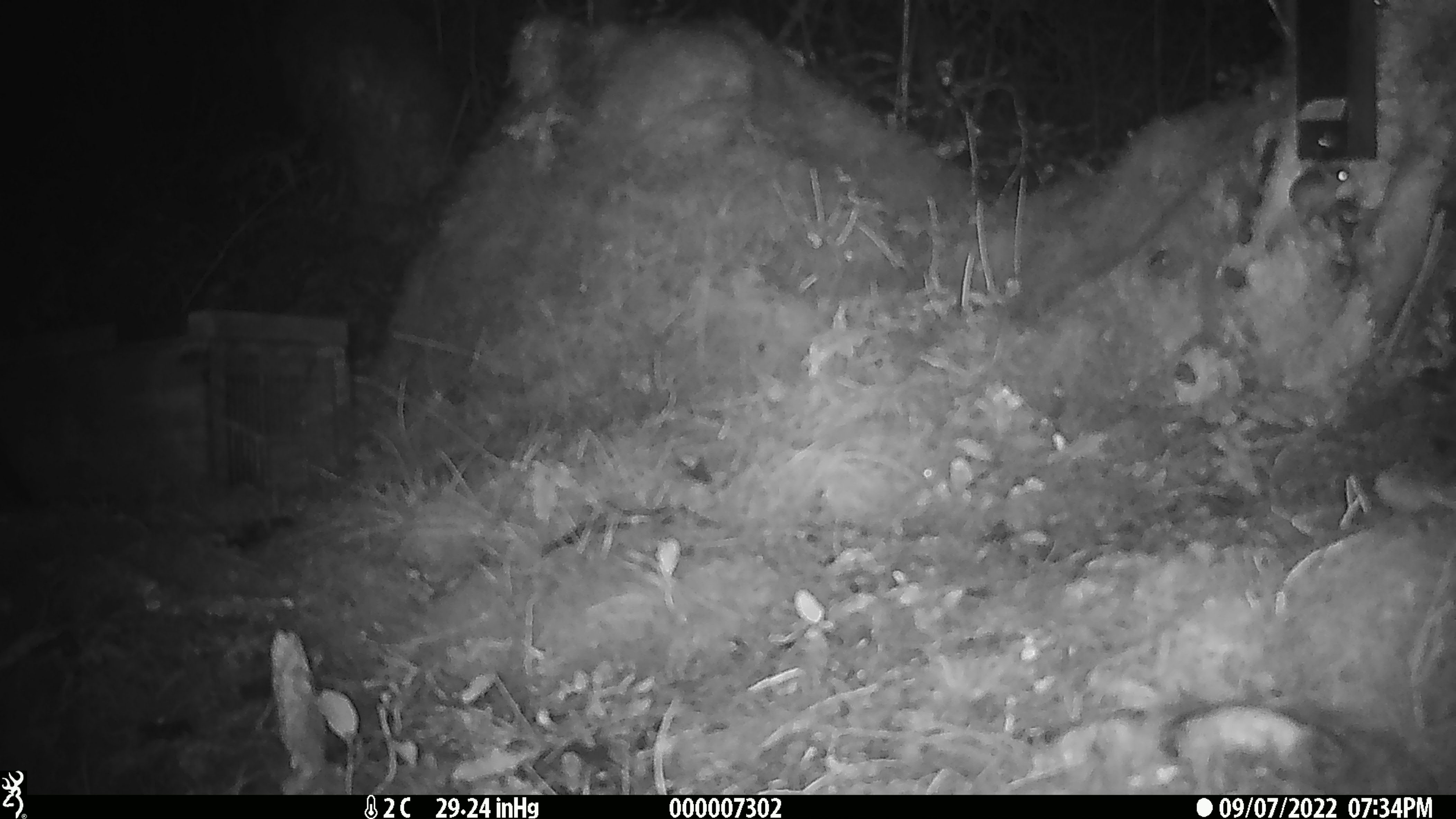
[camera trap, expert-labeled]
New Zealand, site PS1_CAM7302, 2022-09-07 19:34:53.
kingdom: Animalia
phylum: Chordata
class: Mammalia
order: Rodentia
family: Muridae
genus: Mus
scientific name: Mus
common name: mouse